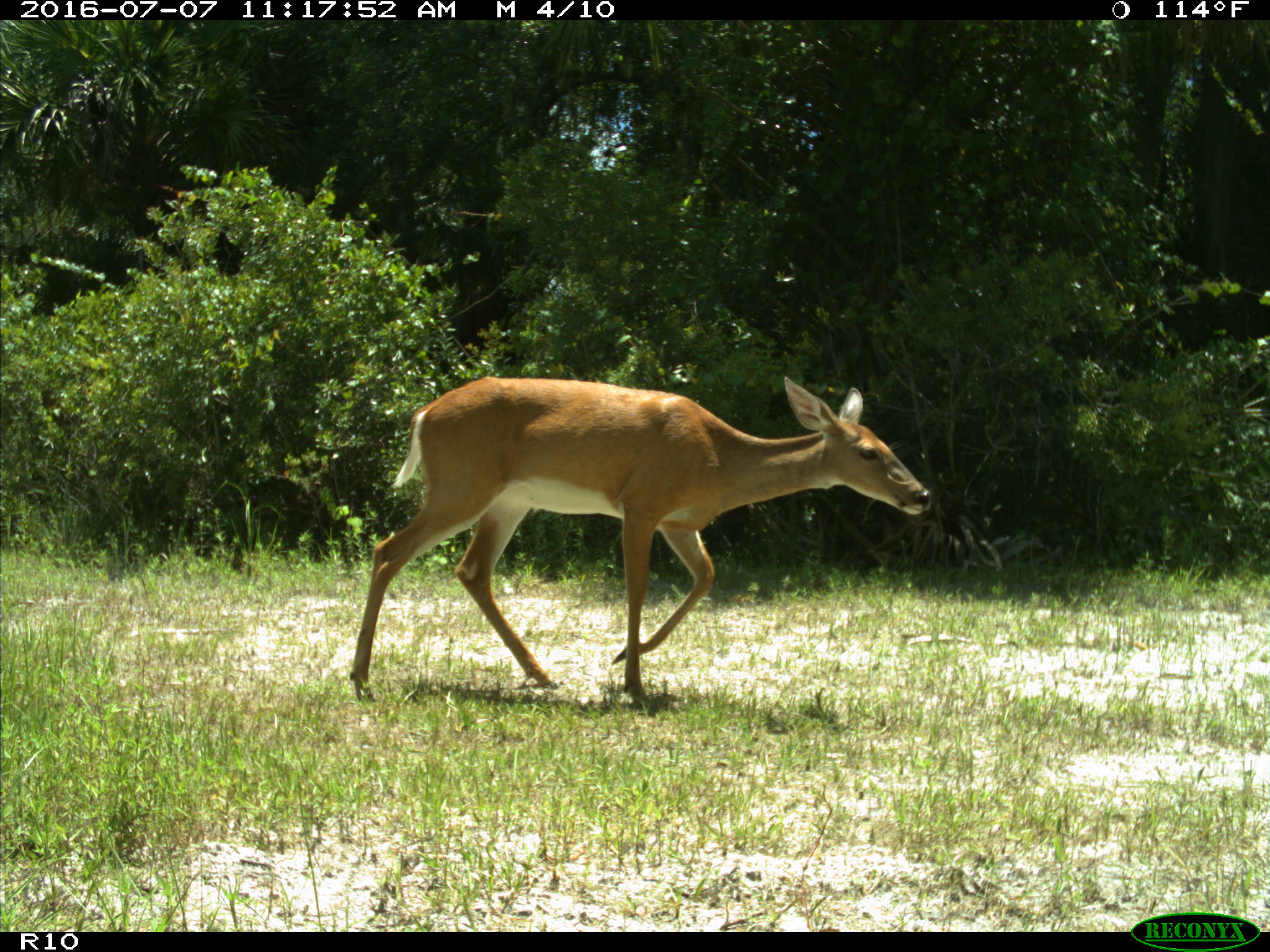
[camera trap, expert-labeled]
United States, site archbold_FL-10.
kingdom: Animalia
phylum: Chordata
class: Mammalia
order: Artiodactyla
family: Cervidae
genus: Odocoileus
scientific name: Odocoileus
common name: deer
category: unidentified deer